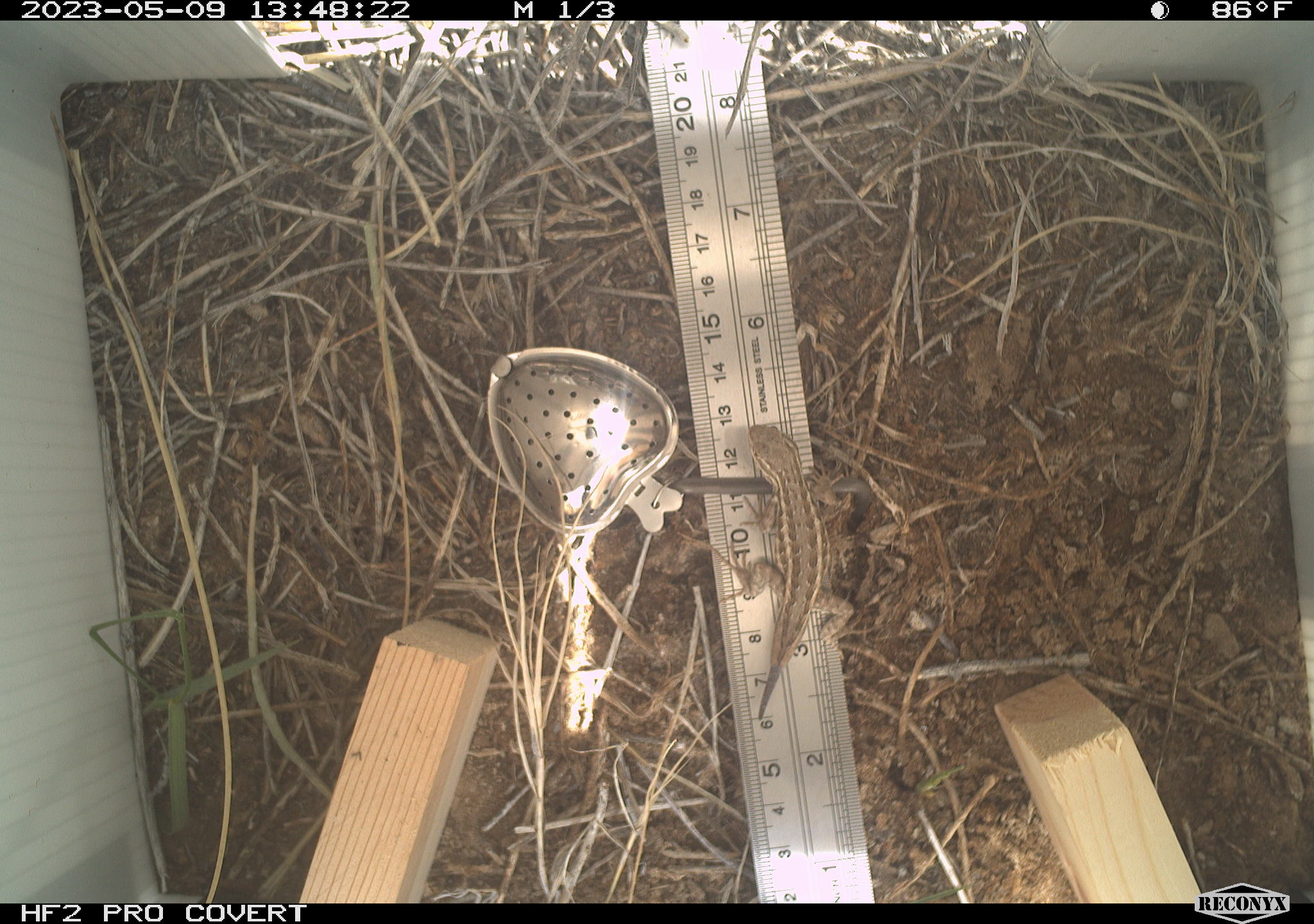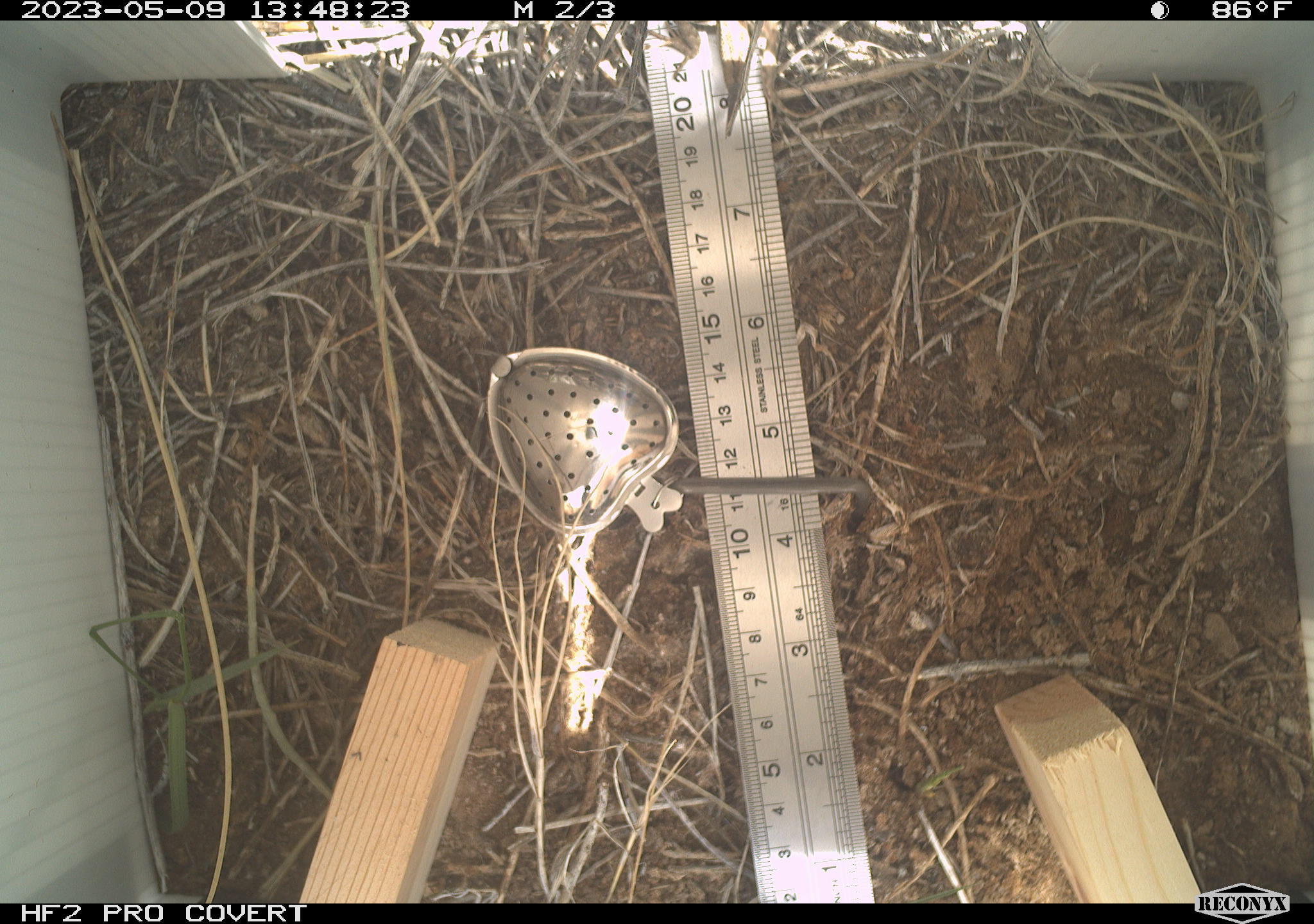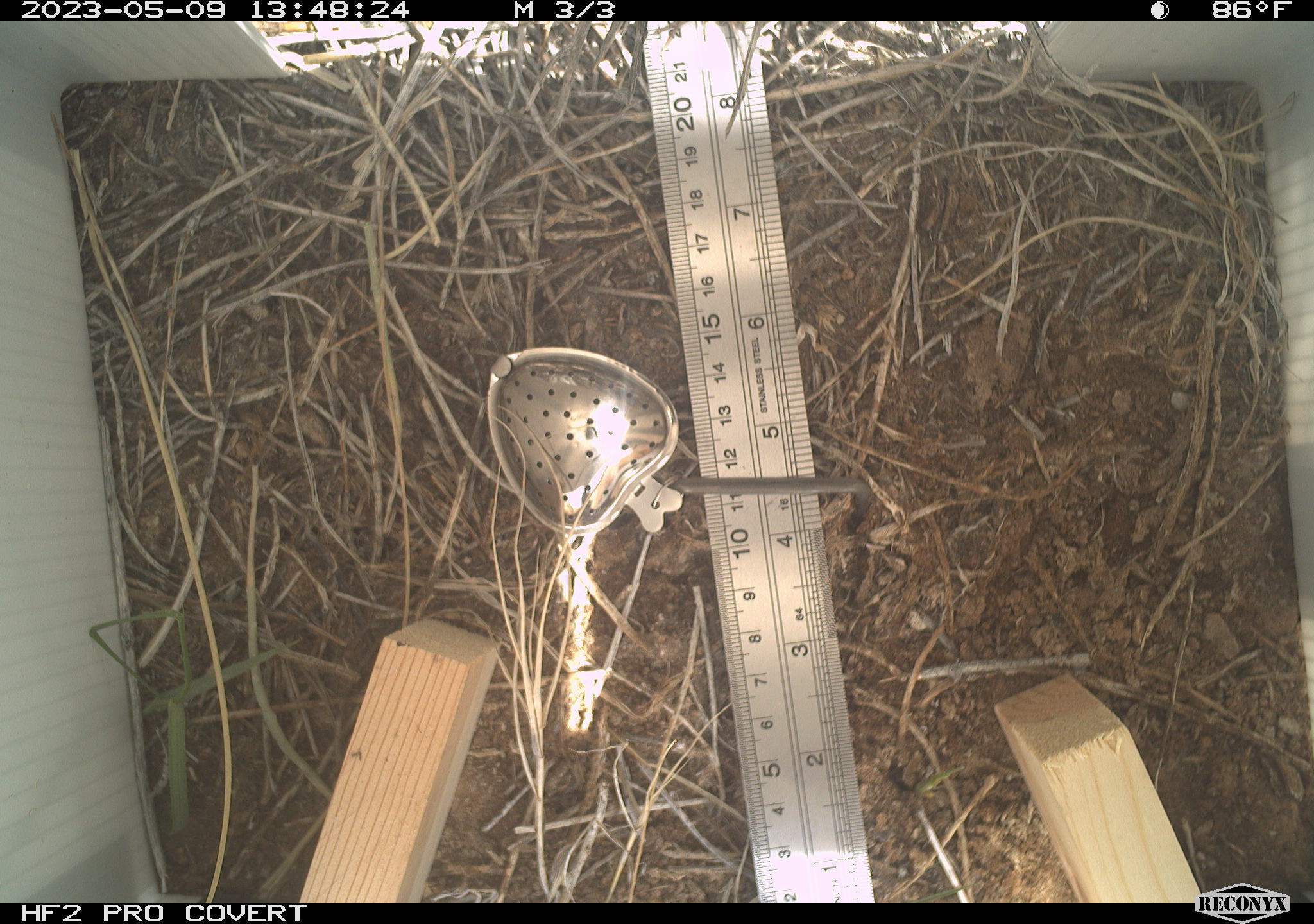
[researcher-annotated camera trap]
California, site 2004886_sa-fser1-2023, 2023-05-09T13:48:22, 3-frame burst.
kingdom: Animalia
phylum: Chordata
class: Reptilia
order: Squamata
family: Phrynosomatidae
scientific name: Phrynosomatidae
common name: phrynosomatid lizards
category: phrynosomatidae family